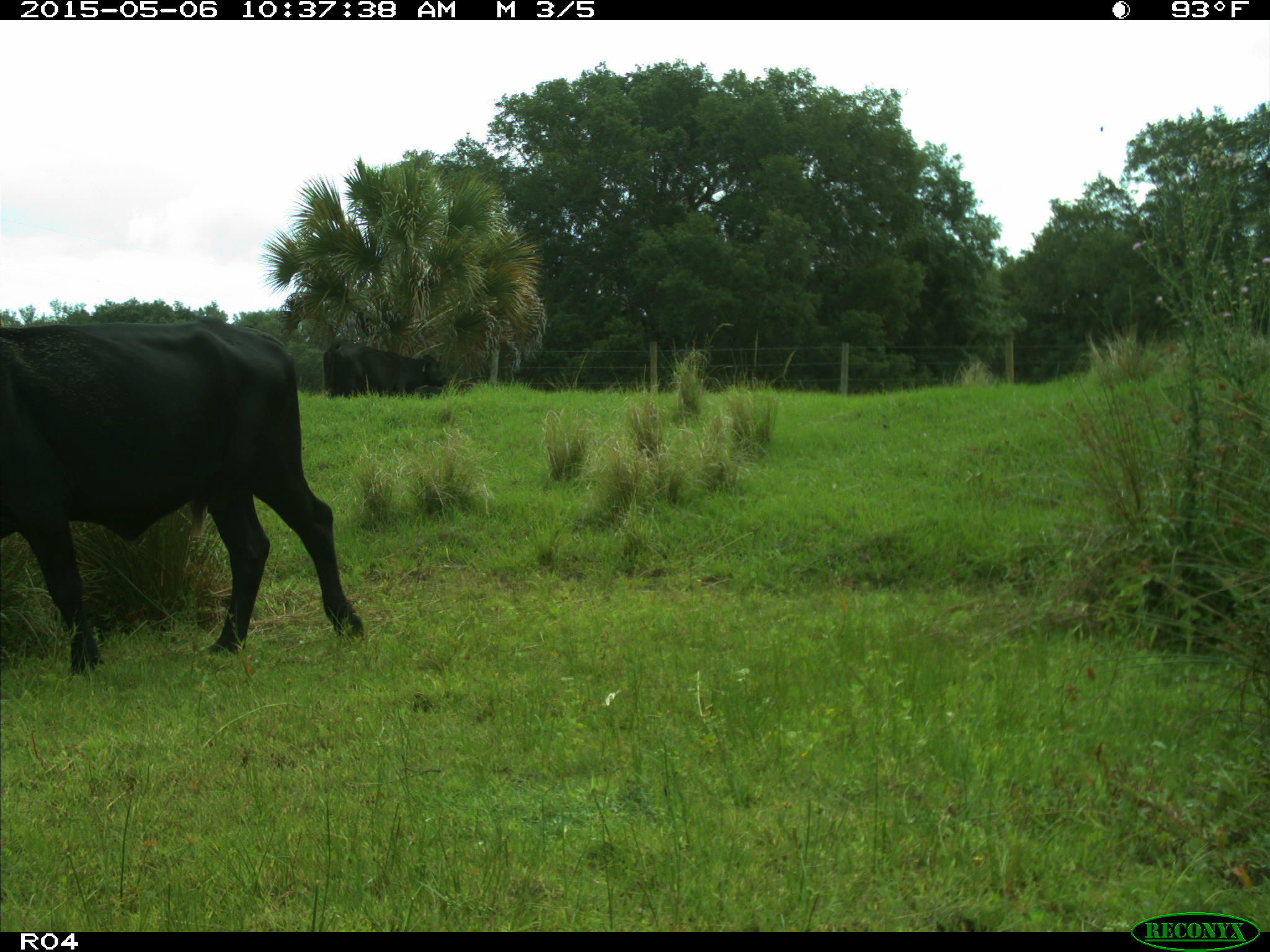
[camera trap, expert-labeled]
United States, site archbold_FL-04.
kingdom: Animalia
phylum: Chordata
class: Mammalia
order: Artiodactyla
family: Bovidae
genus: Bos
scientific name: Bos taurus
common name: domestic cow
Bos taurus (domestic cow).